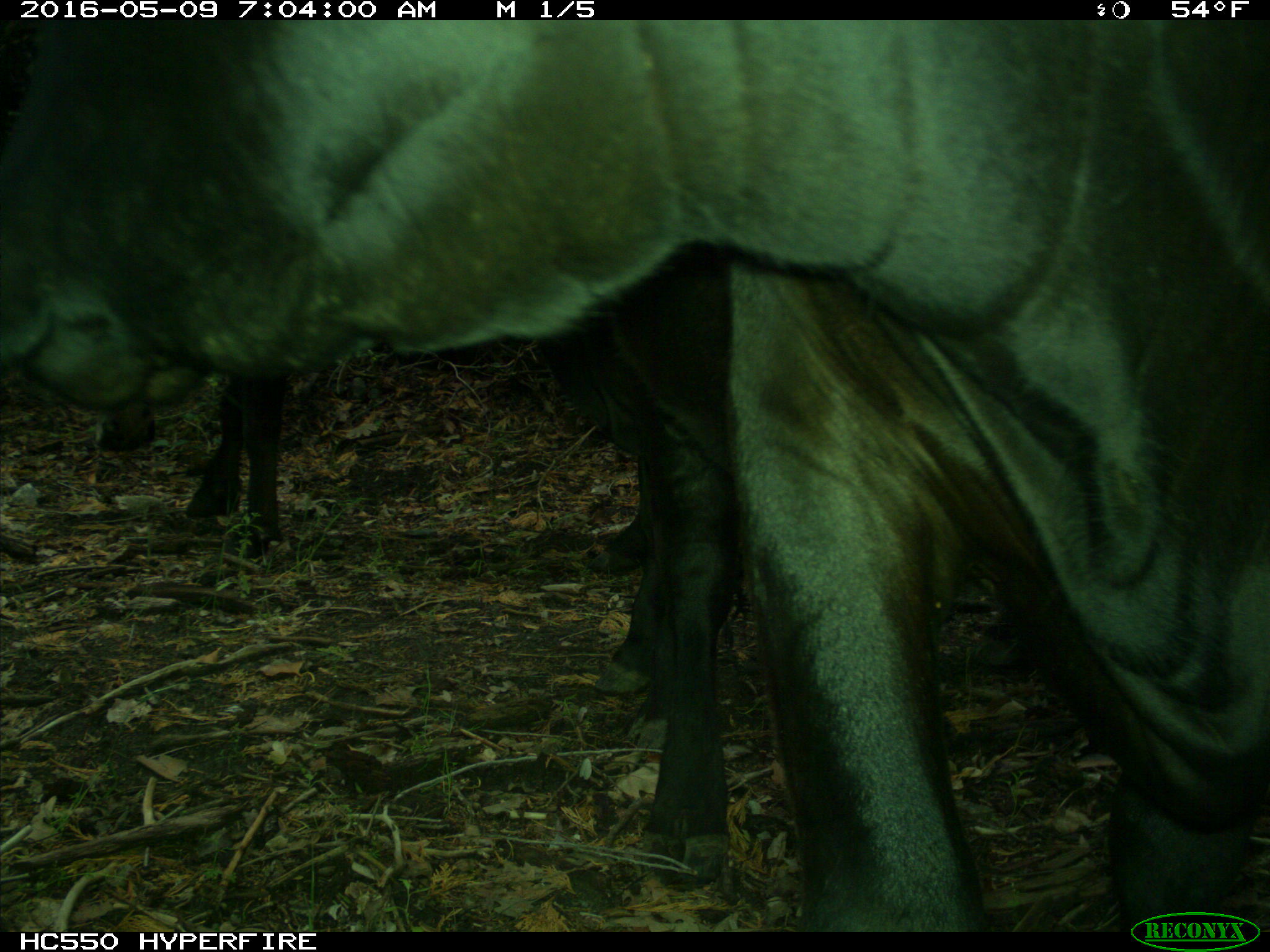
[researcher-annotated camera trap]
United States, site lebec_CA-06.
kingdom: Animalia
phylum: Chordata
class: Mammalia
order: Artiodactyla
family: Bovidae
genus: Bos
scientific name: Bos taurus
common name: domestic cow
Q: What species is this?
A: Bos taurus (domestic cow).